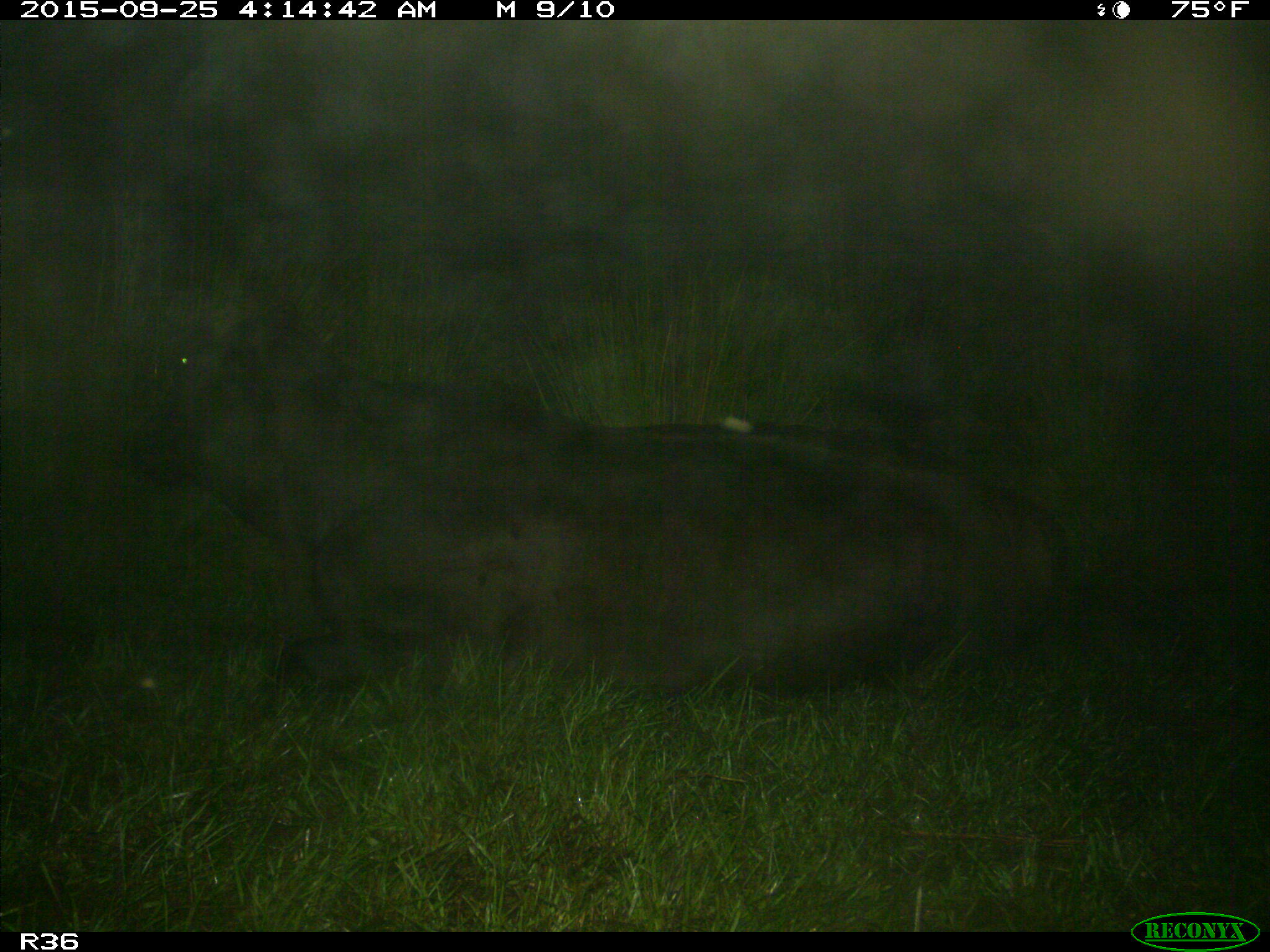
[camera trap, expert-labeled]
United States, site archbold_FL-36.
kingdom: Animalia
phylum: Chordata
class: Mammalia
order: Artiodactyla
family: Bovidae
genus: Bos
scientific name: Bos taurus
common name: domestic cow